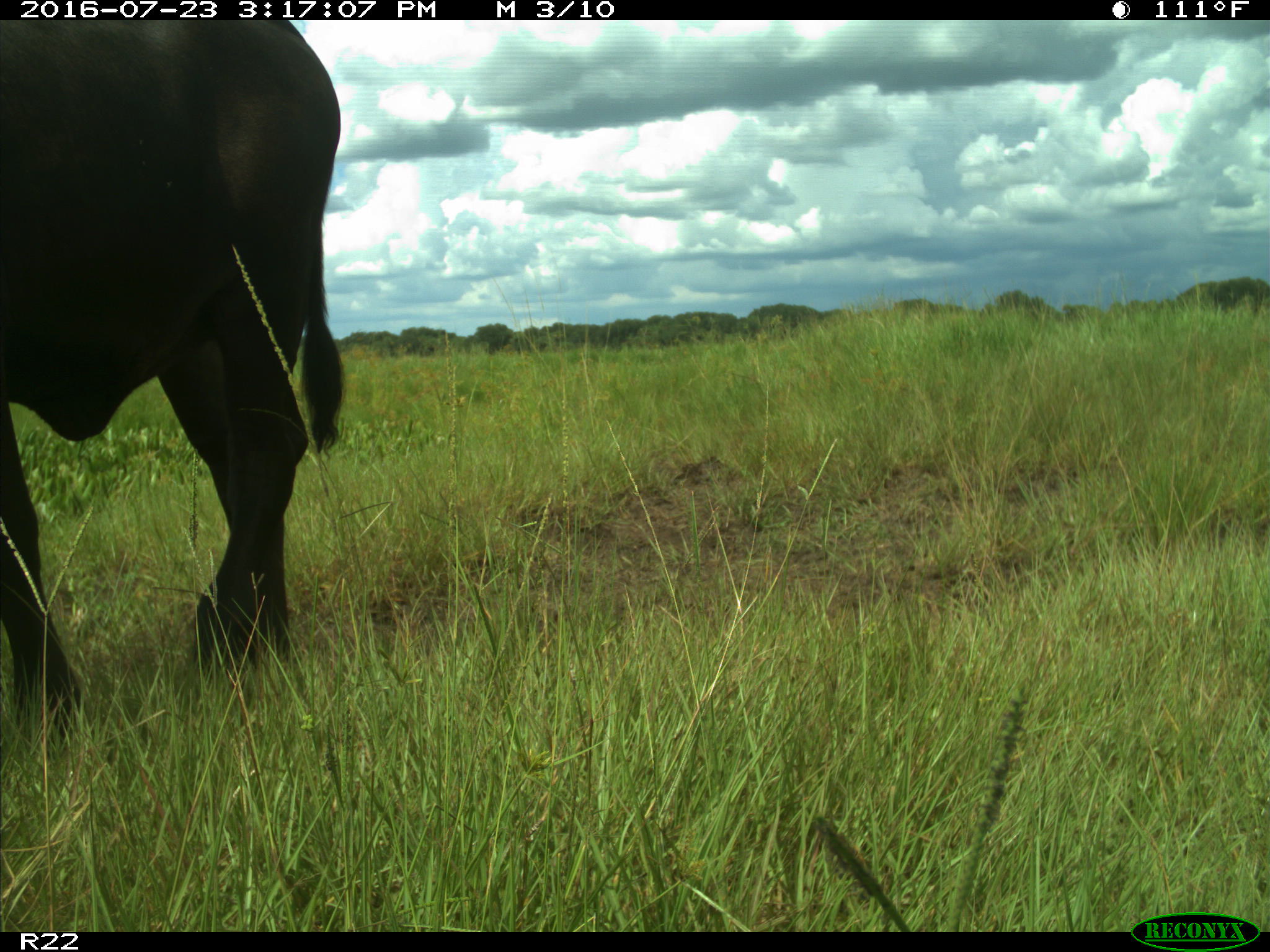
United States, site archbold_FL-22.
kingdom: Animalia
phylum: Chordata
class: Mammalia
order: Artiodactyla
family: Bovidae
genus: Bos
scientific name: Bos taurus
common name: domestic cow